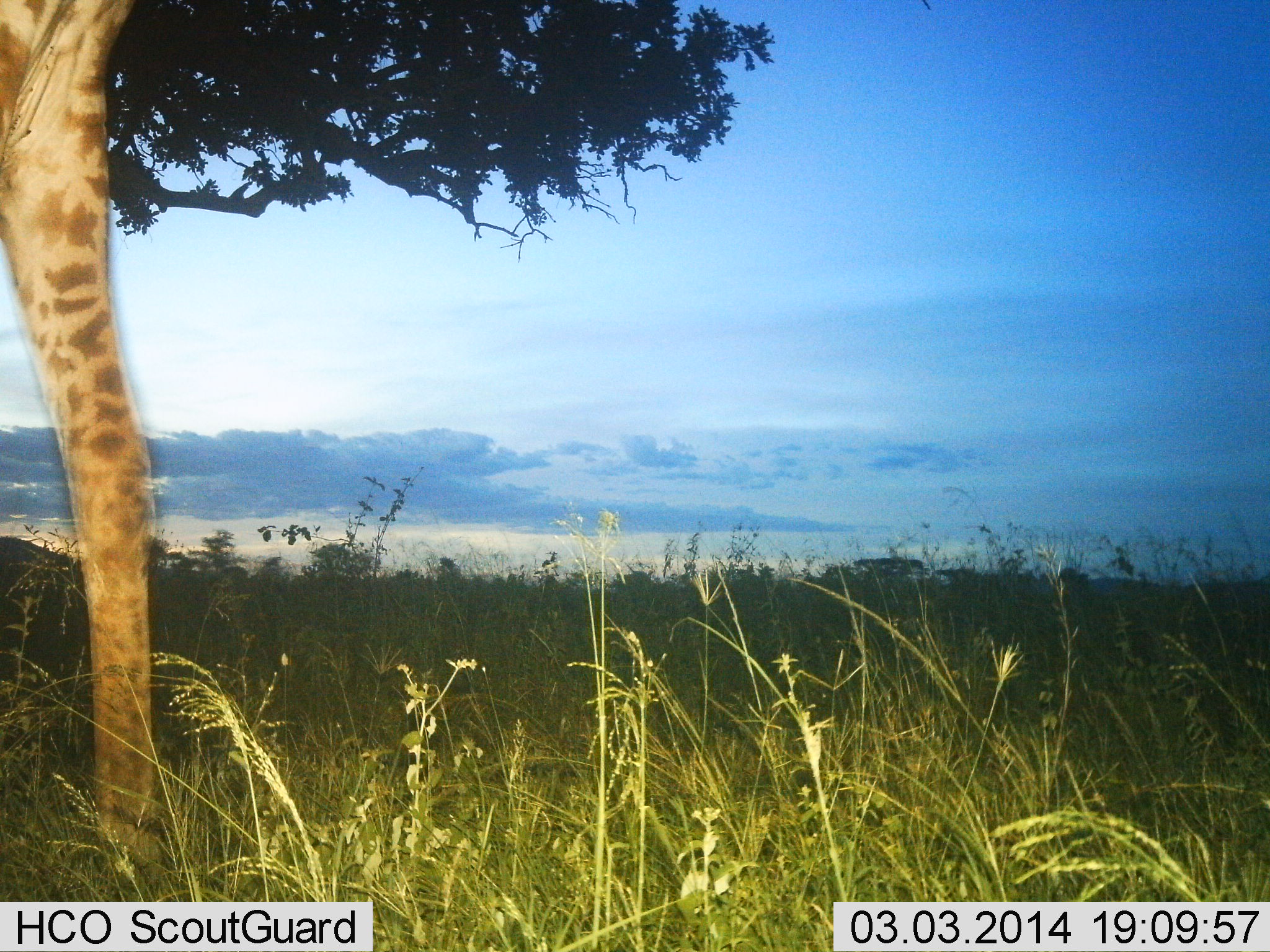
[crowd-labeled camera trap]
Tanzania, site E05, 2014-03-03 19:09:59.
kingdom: Animalia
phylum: Chordata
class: Mammalia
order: Artiodactyla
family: Giraffidae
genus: Giraffa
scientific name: Giraffa camelopardalis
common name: giraffe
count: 1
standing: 90%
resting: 0%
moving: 10%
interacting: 0%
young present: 0%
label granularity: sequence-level